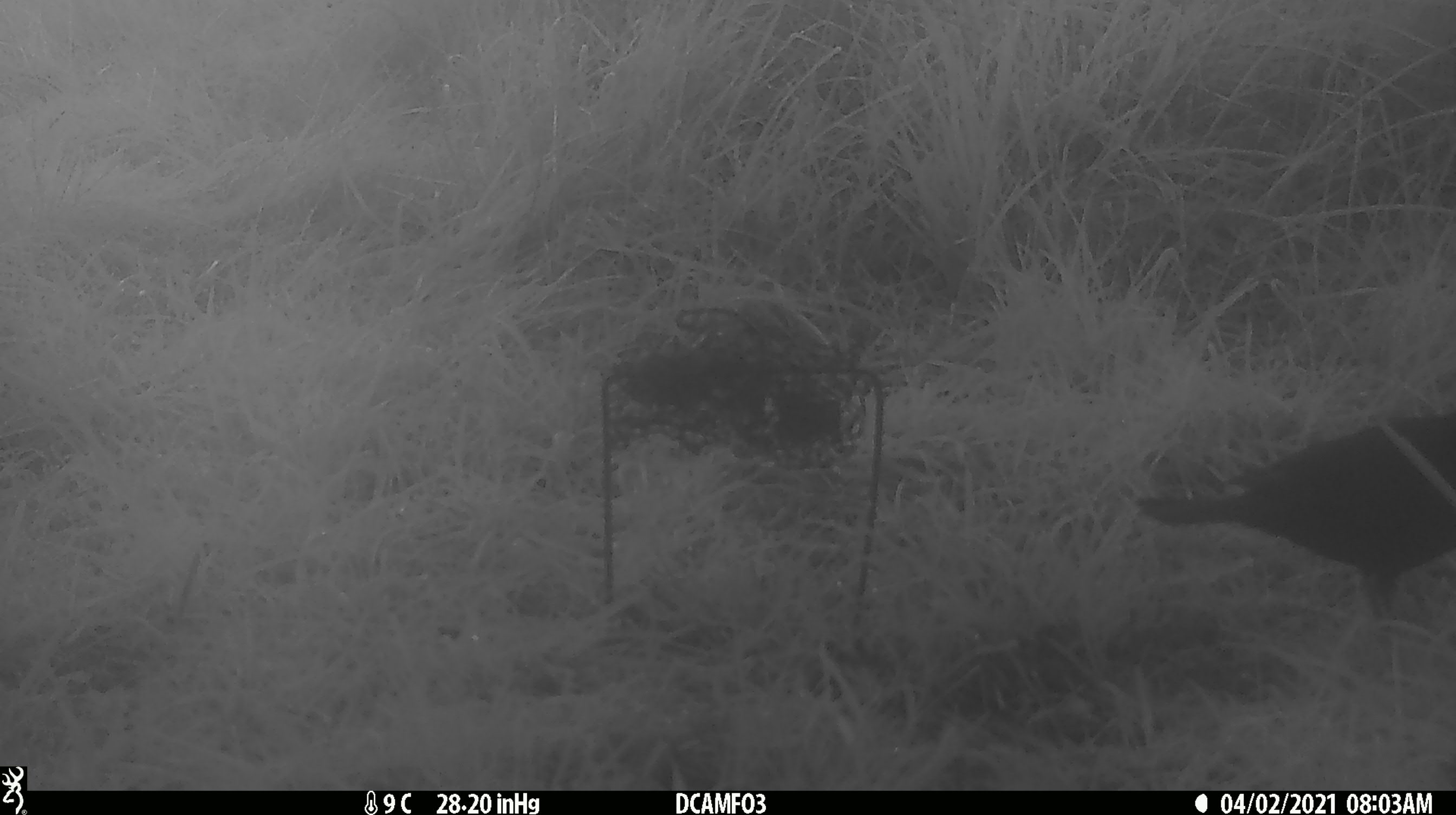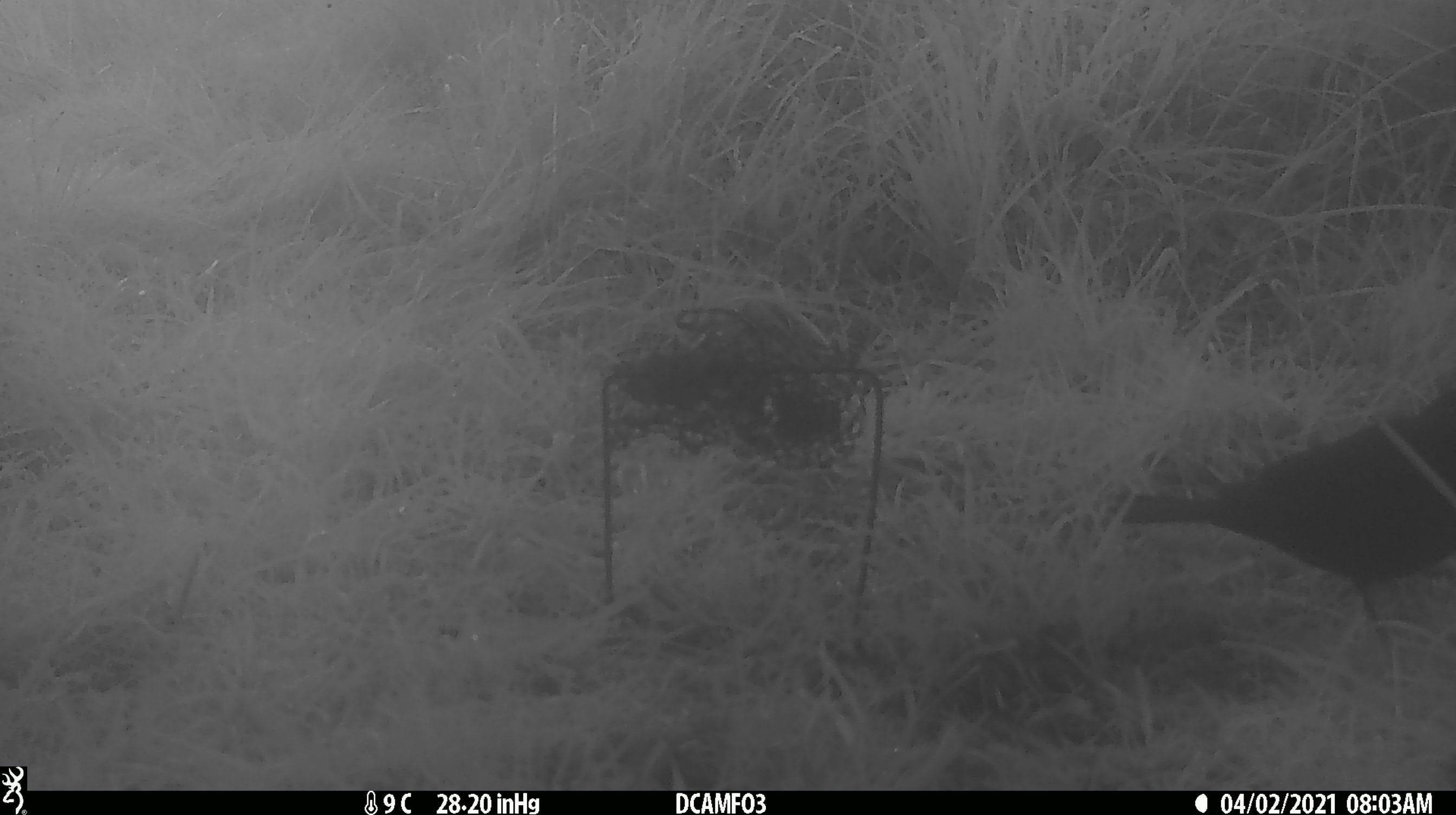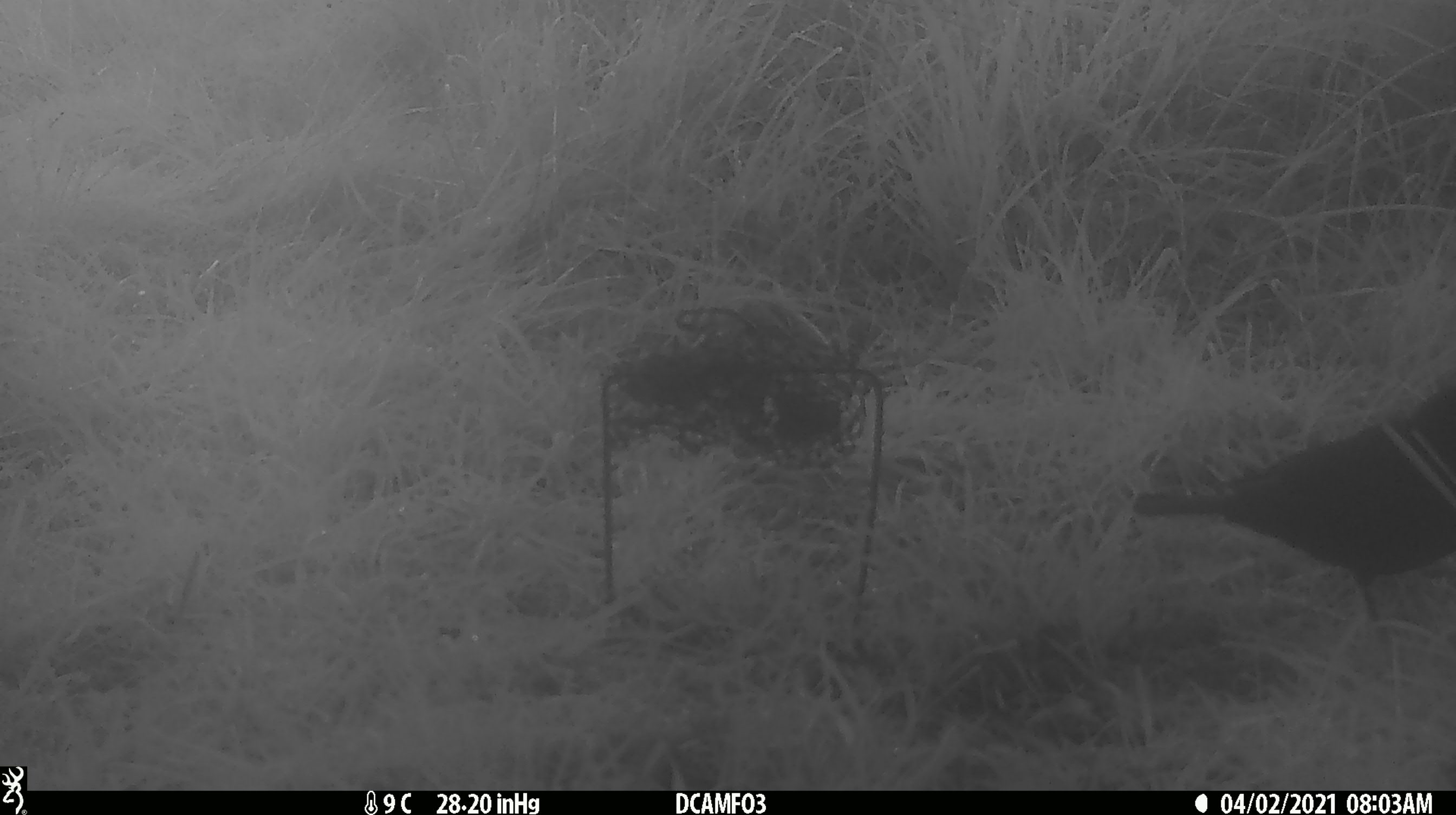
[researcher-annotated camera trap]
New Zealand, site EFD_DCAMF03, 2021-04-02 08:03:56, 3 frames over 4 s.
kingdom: Animalia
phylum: Chordata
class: Aves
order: Passeriformes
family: Turdidae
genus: Turdus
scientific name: Turdus merula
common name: eurasian blackbird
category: blackbird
Blackbird (eurasian blackbird) (Turdus merula).